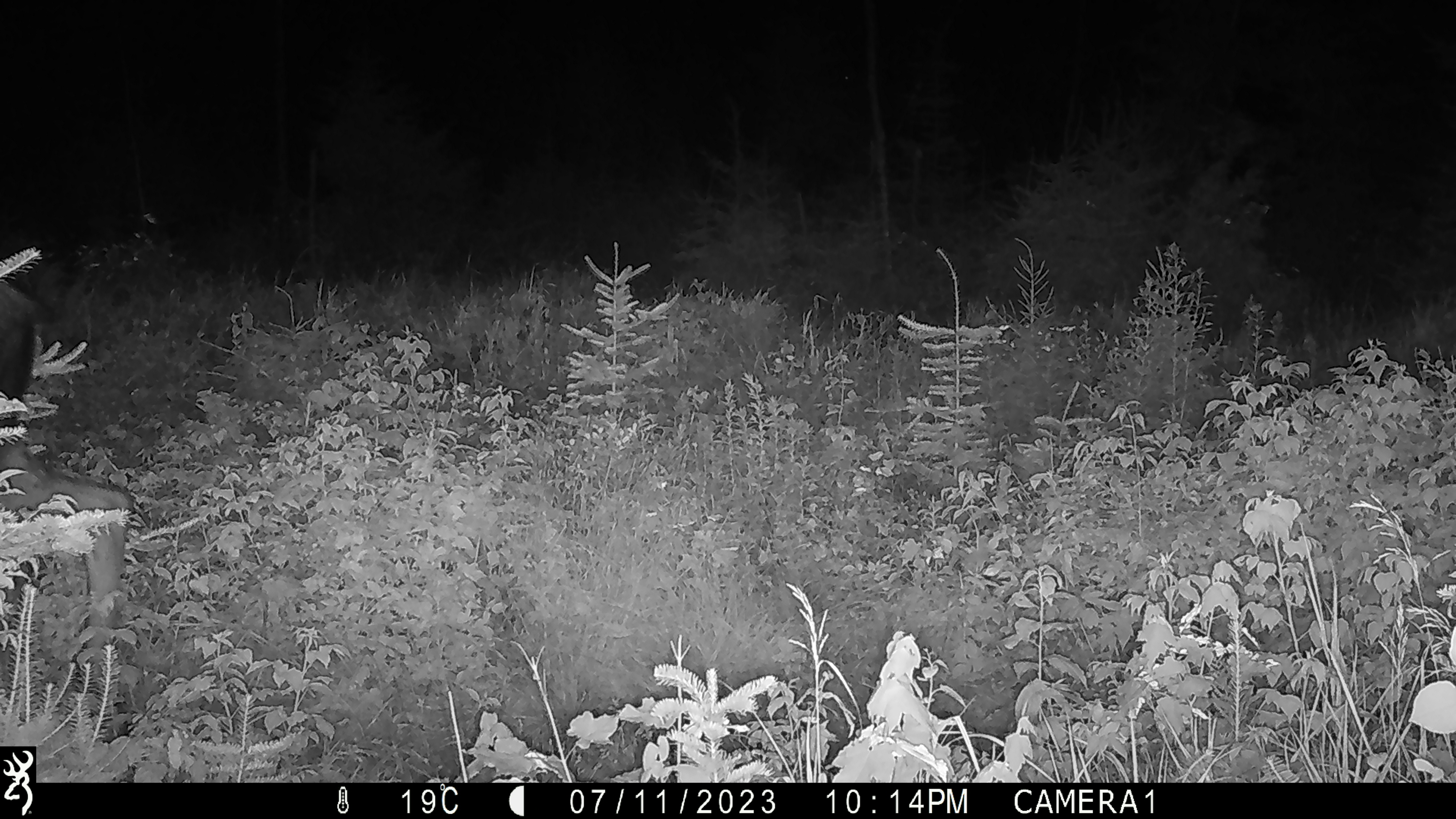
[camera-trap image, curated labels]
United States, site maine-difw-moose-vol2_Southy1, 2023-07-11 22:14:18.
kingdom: Animalia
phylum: Chordata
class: Mammalia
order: Artiodactyla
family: Cervidae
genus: Alces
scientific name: Alces alces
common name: moose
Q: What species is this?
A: Moose (Alces alces).